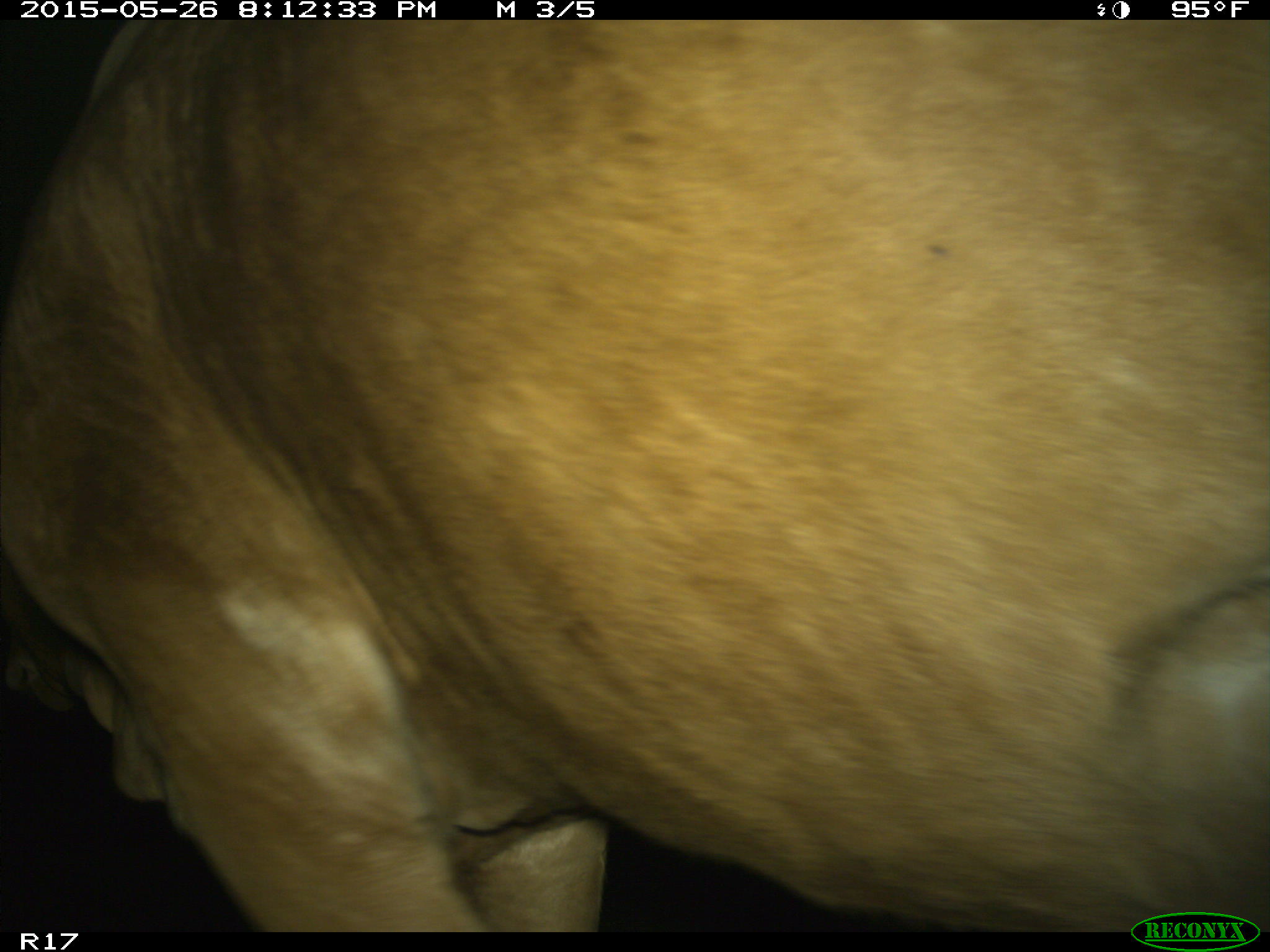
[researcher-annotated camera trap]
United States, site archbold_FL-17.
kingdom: Animalia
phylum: Chordata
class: Mammalia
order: Artiodactyla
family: Bovidae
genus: Bos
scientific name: Bos taurus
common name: domestic cow